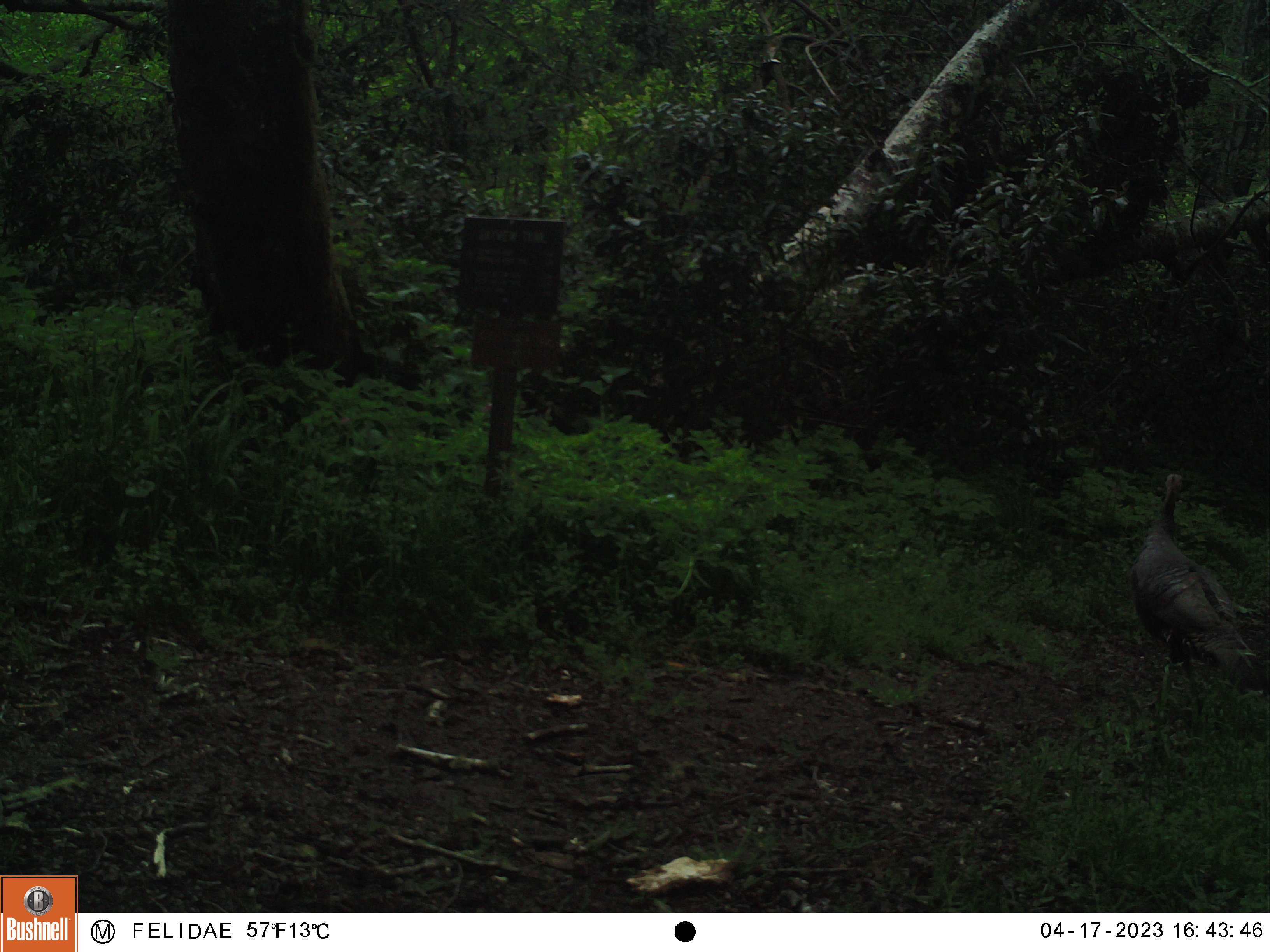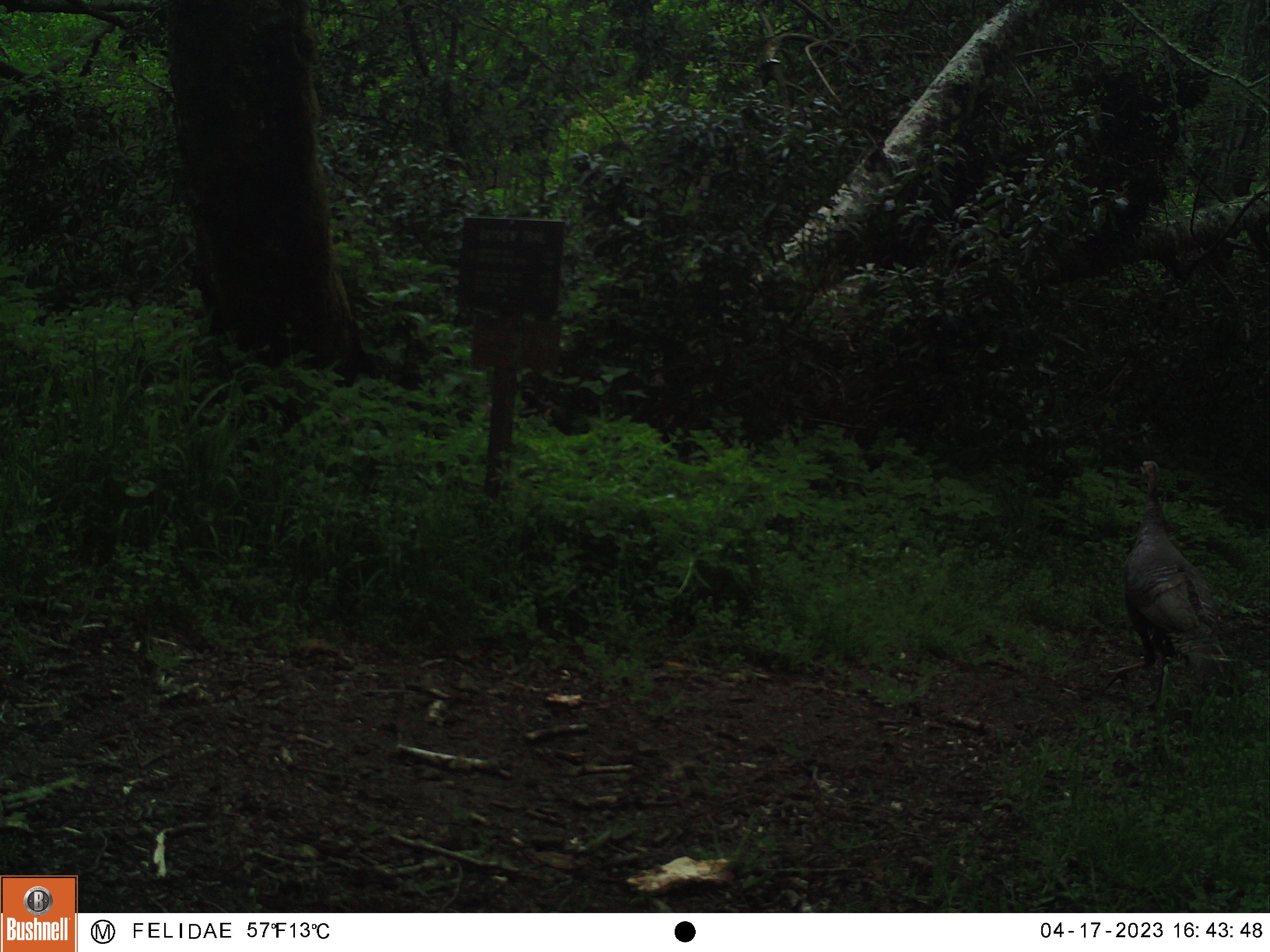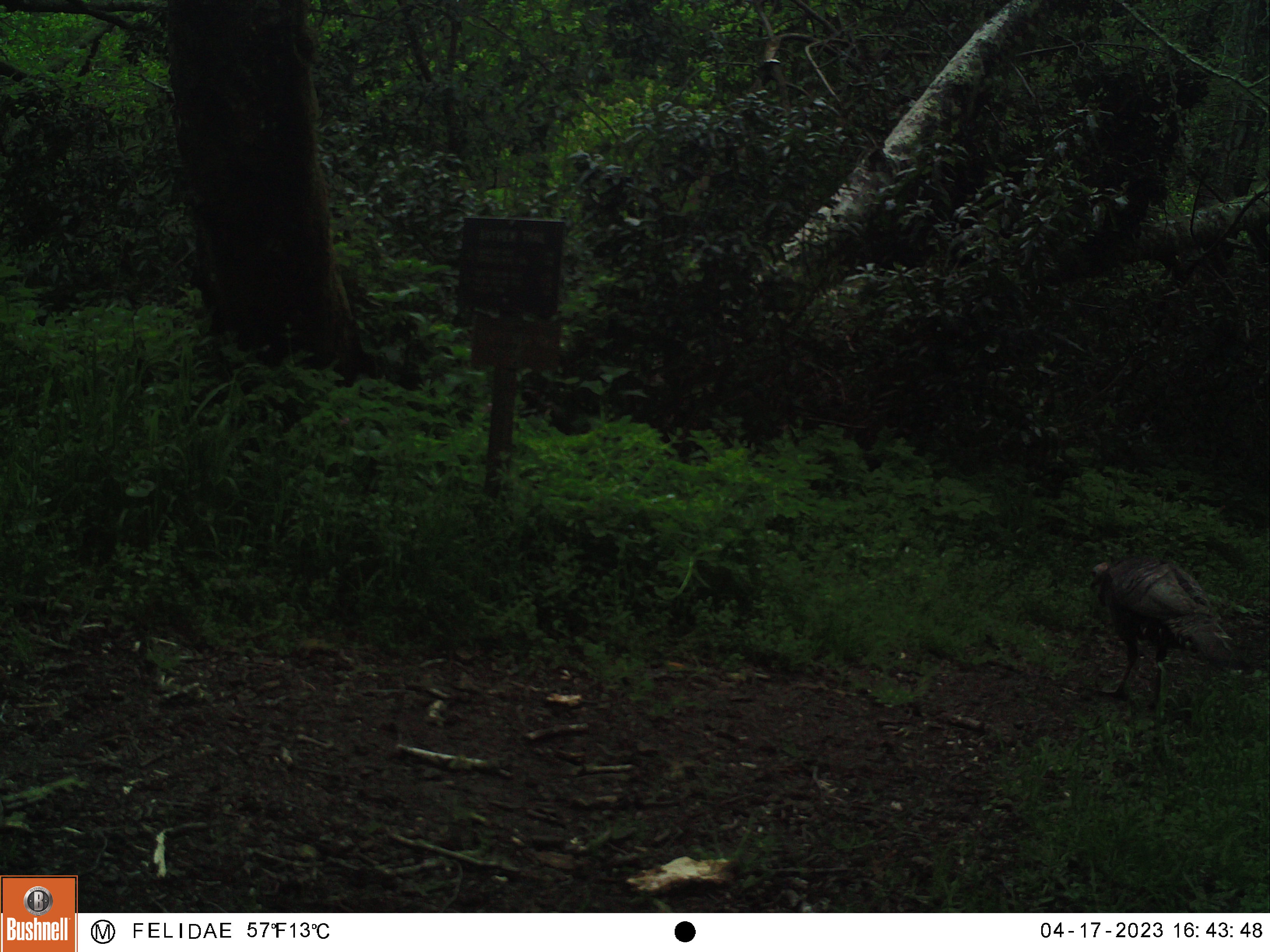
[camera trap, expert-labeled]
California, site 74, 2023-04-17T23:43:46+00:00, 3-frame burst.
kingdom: Animalia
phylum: Chordata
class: Aves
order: Galliformes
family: Phasianidae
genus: Meleagris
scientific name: Meleagris gallopavo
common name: turkey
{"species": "turkey (Meleagris gallopavo)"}